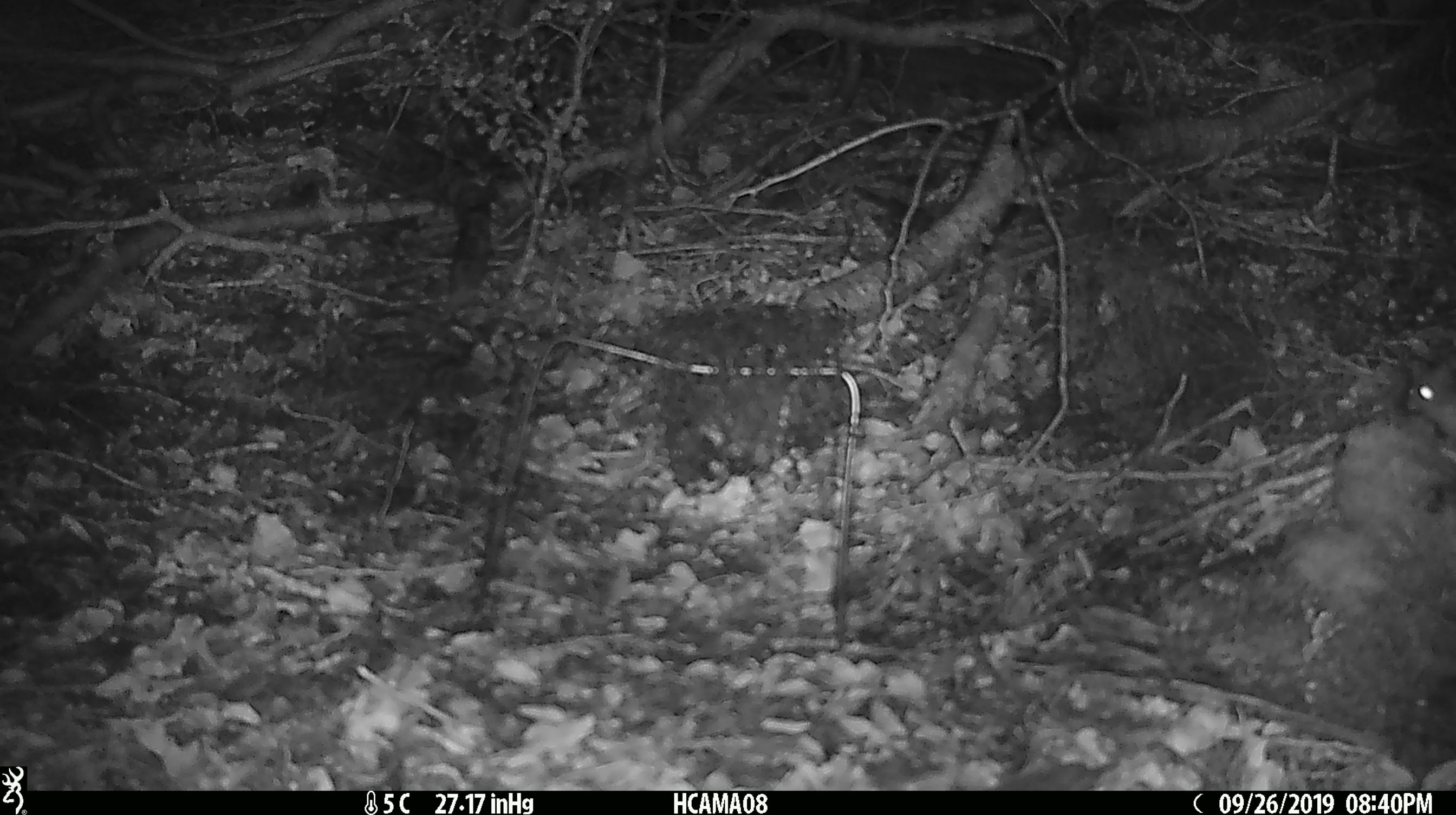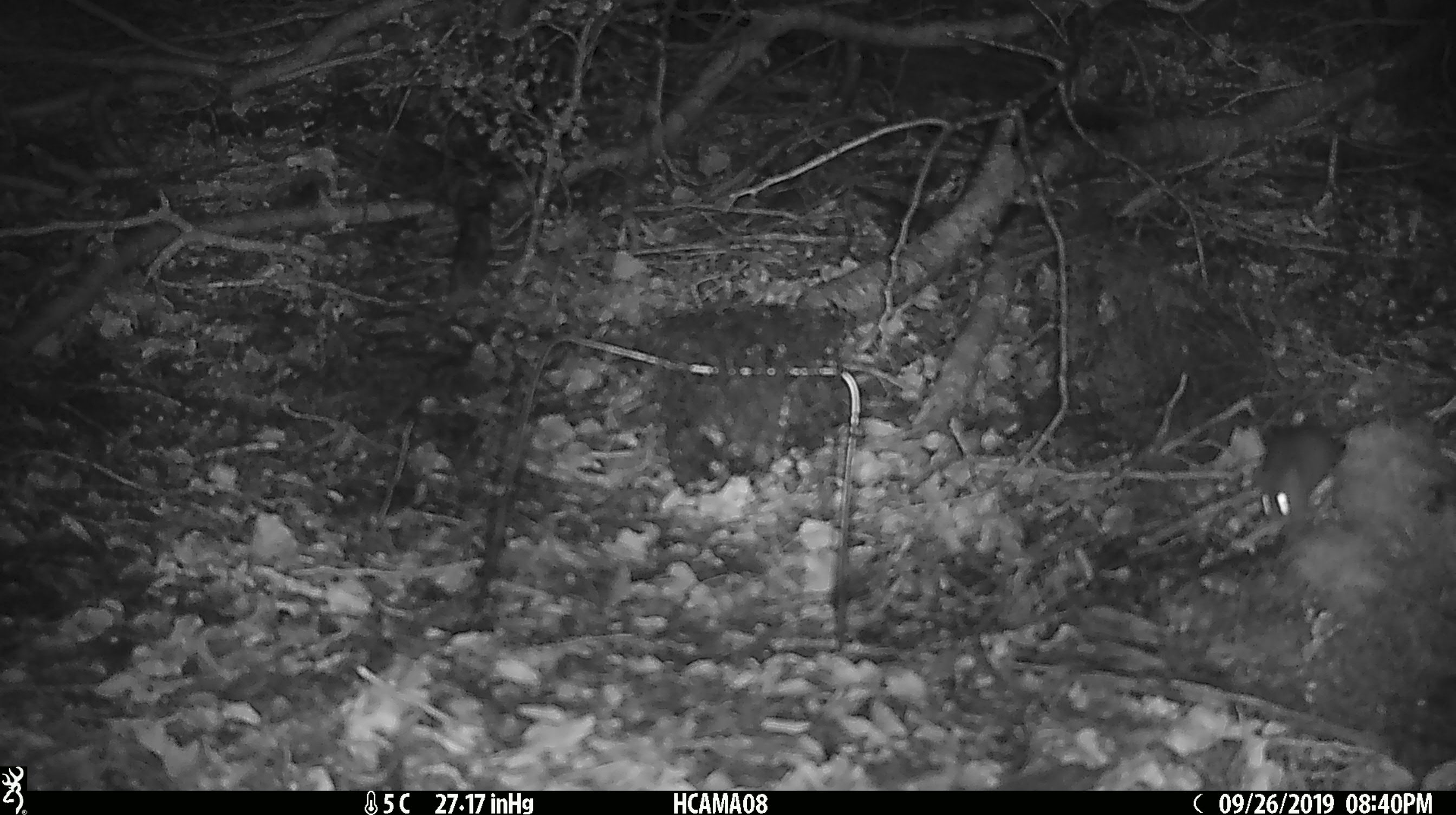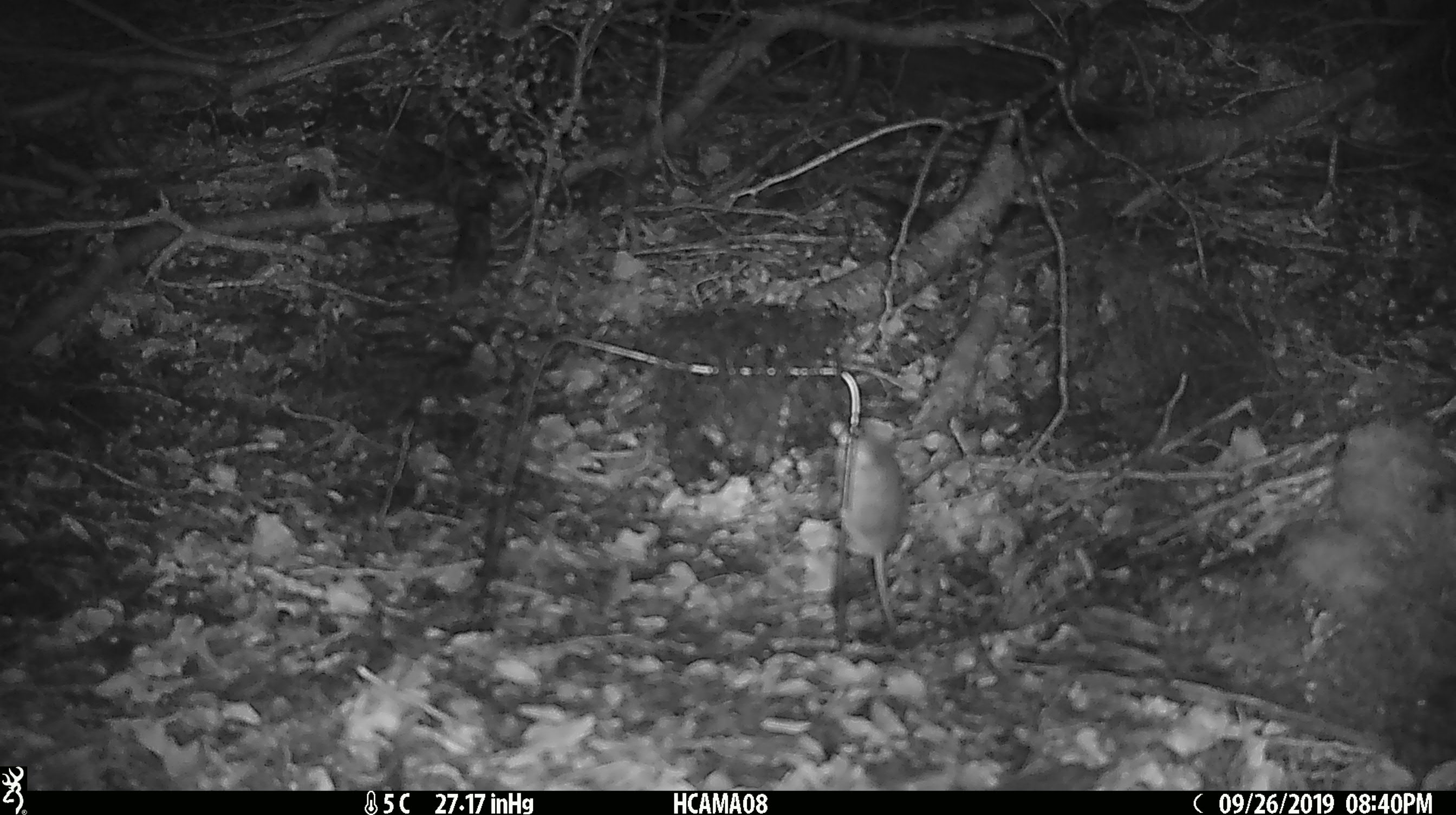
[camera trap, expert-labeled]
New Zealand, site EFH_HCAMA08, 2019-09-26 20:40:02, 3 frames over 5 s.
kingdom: Animalia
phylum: Chordata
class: Mammalia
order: Rodentia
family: Muridae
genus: Mus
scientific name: Mus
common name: mouse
Mouse (Mus).